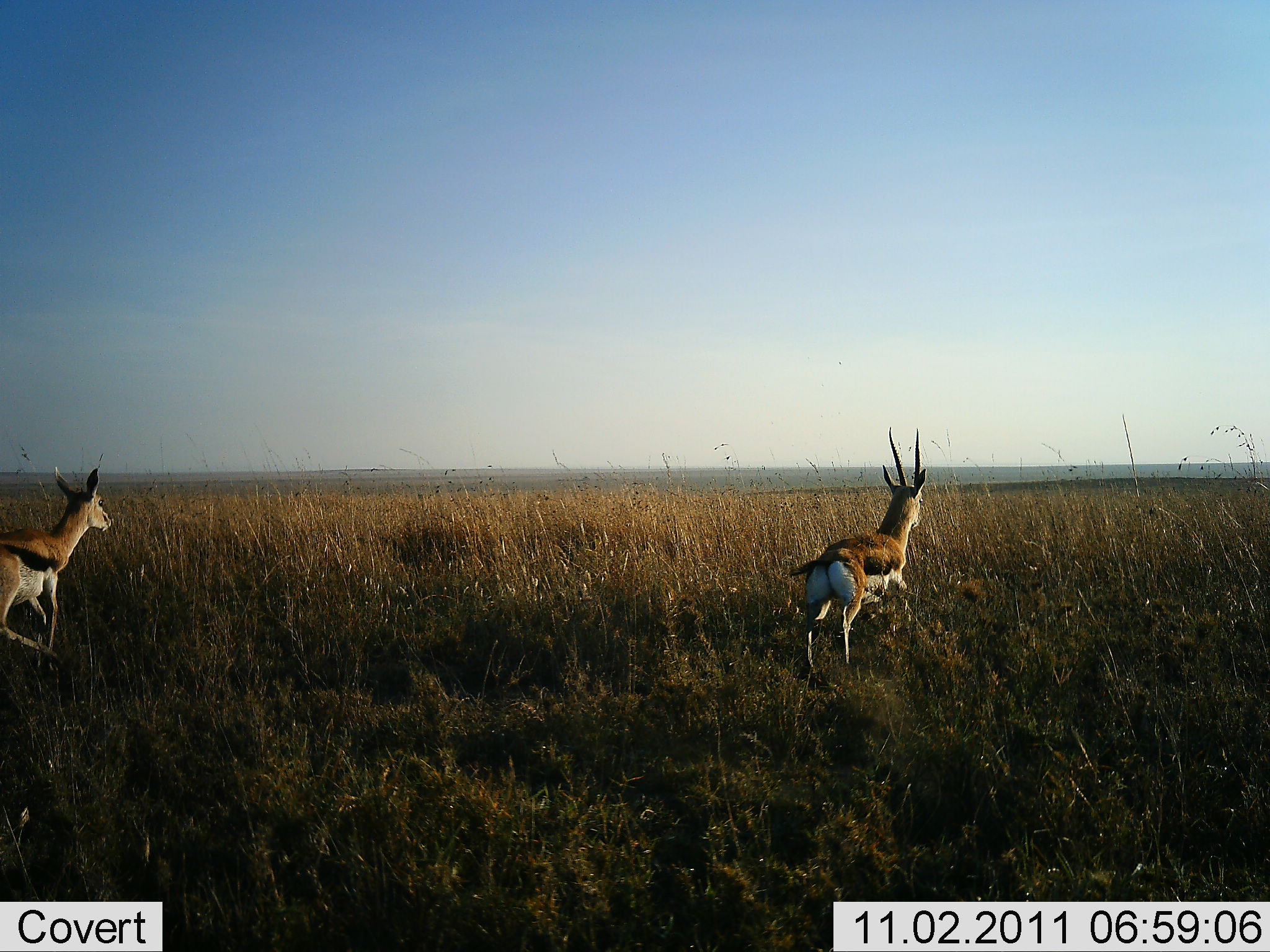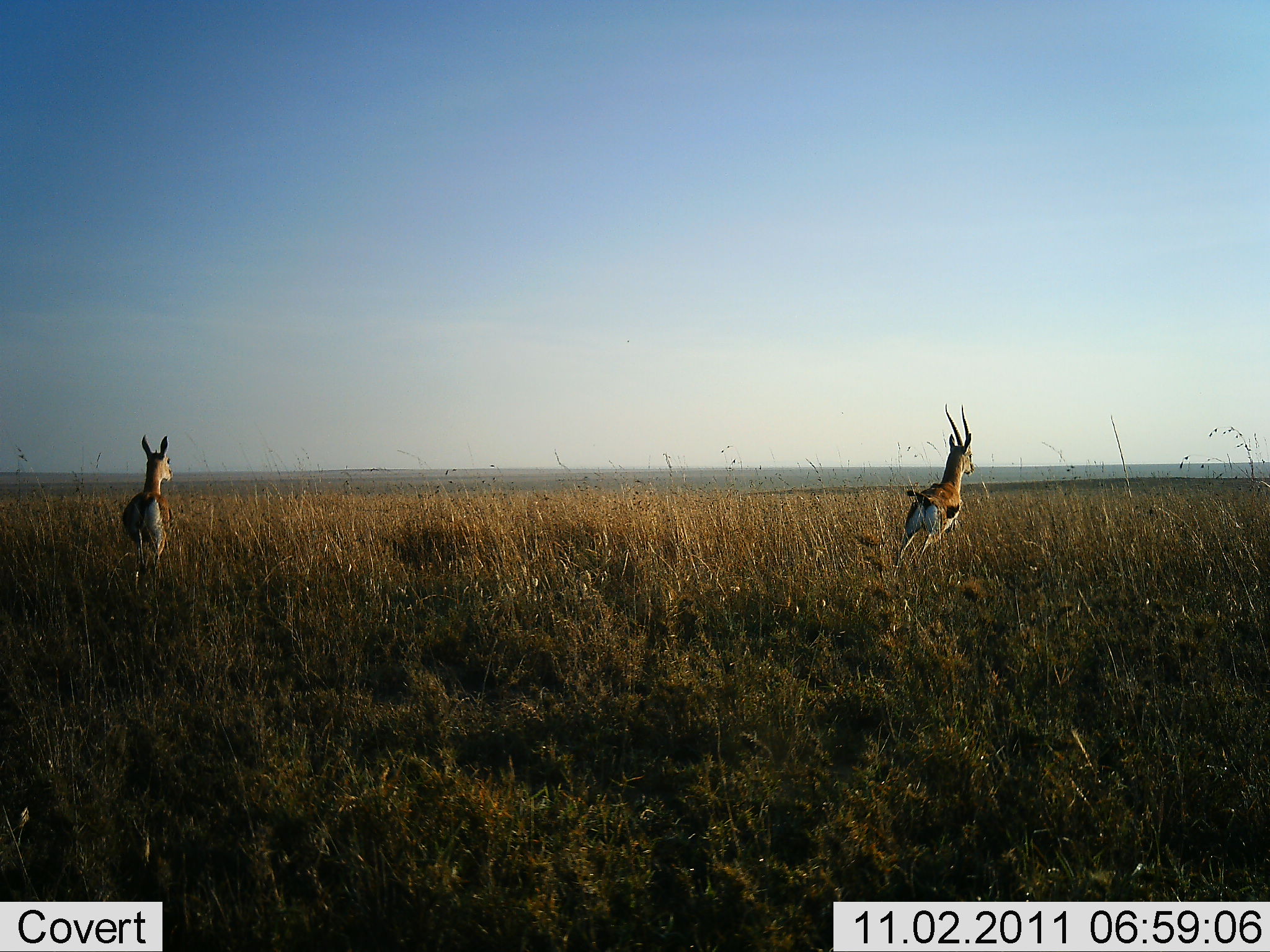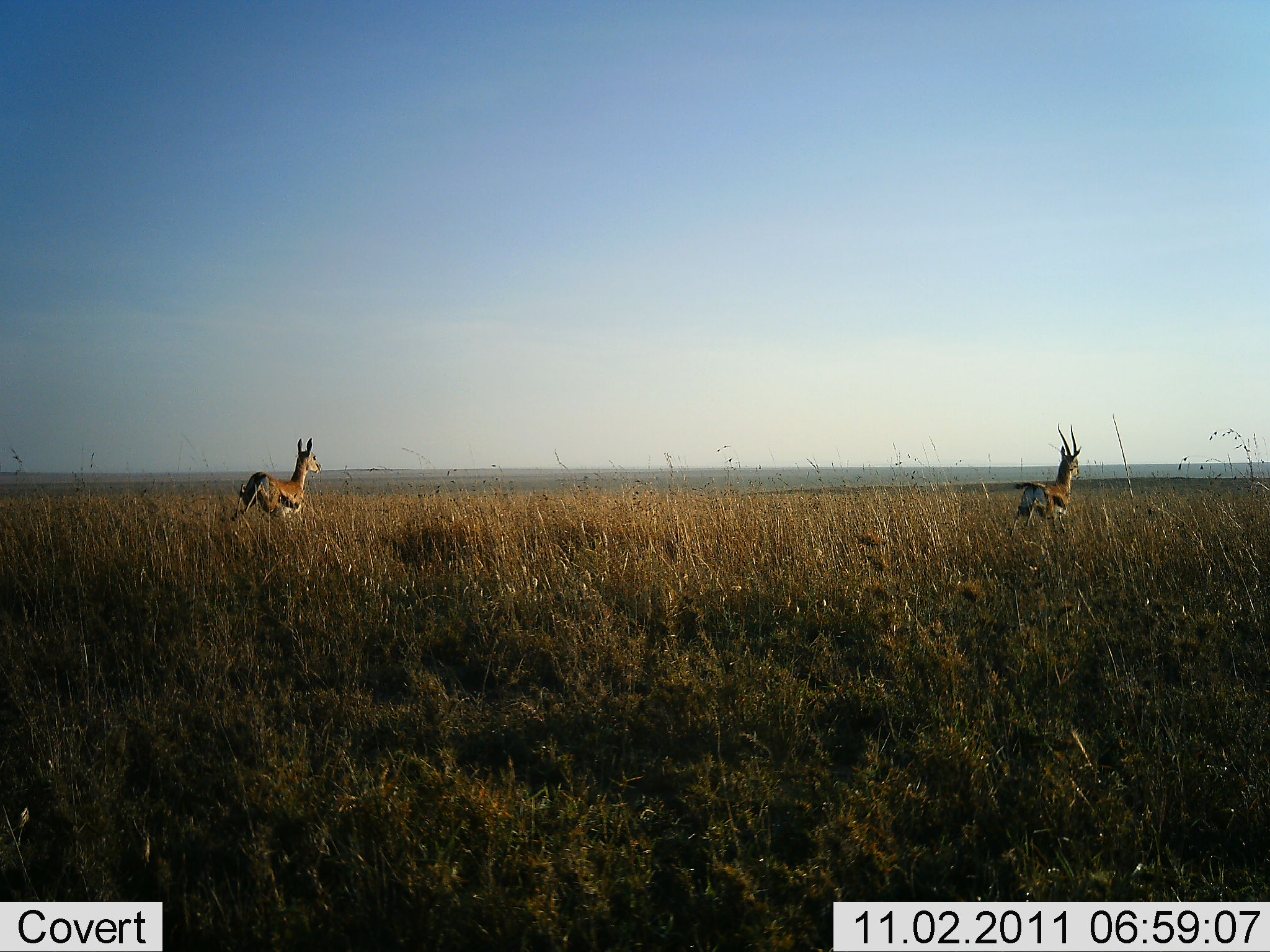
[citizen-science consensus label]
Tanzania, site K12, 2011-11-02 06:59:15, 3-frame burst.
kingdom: Animalia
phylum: Chordata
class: Mammalia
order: Artiodactyla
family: Bovidae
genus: Eudorcas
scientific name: Eudorcas thomsonii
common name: thomson's gazelle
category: gazellethomsons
Gazellethomsons (thomson's gazelle) (Eudorcas thomsonii), count 2. Behavior (volunteer vote fractions): standing 0%, resting 0%, moving 100%, interacting 0%. Young present (vote fraction): 0%. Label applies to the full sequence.